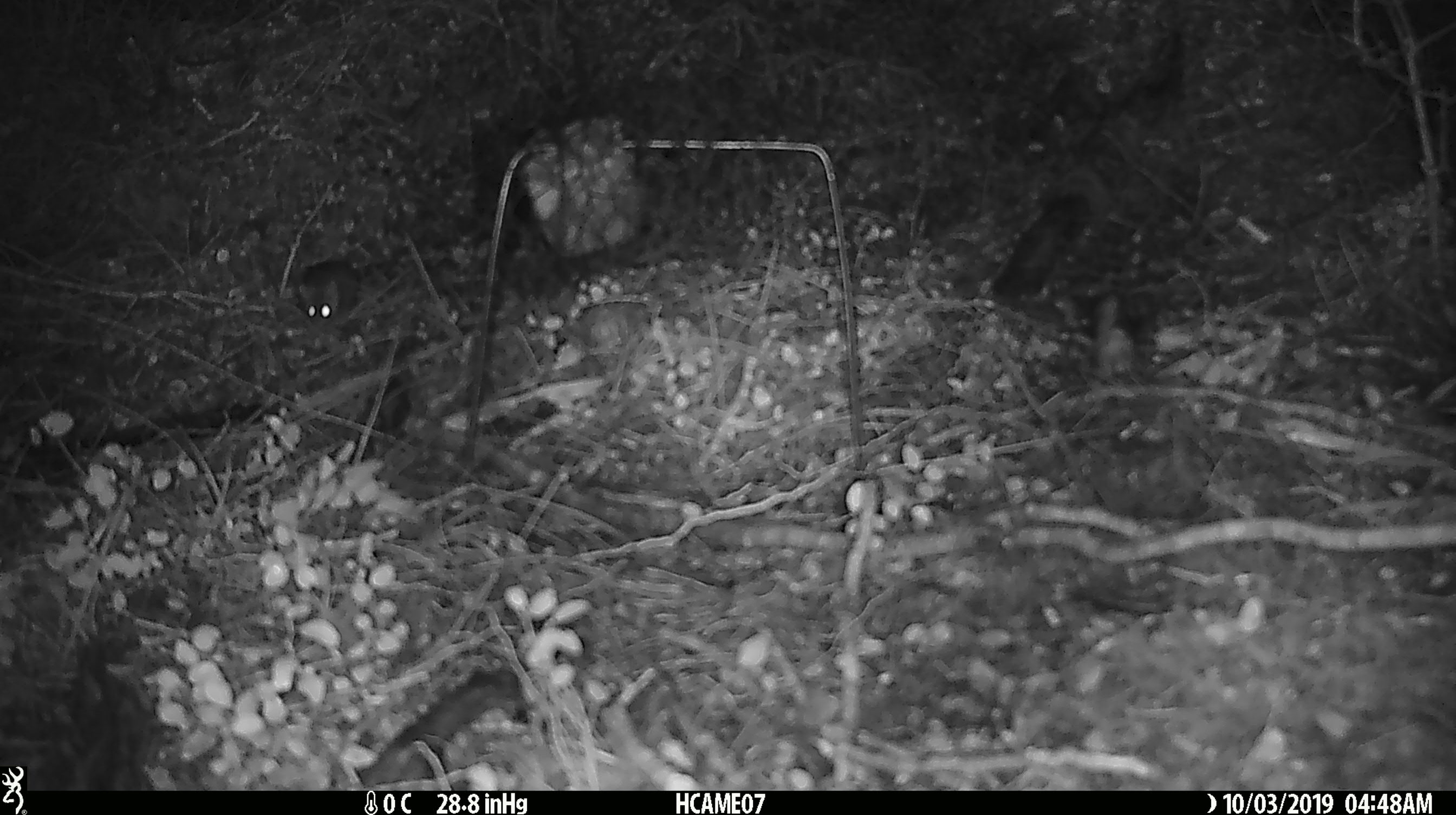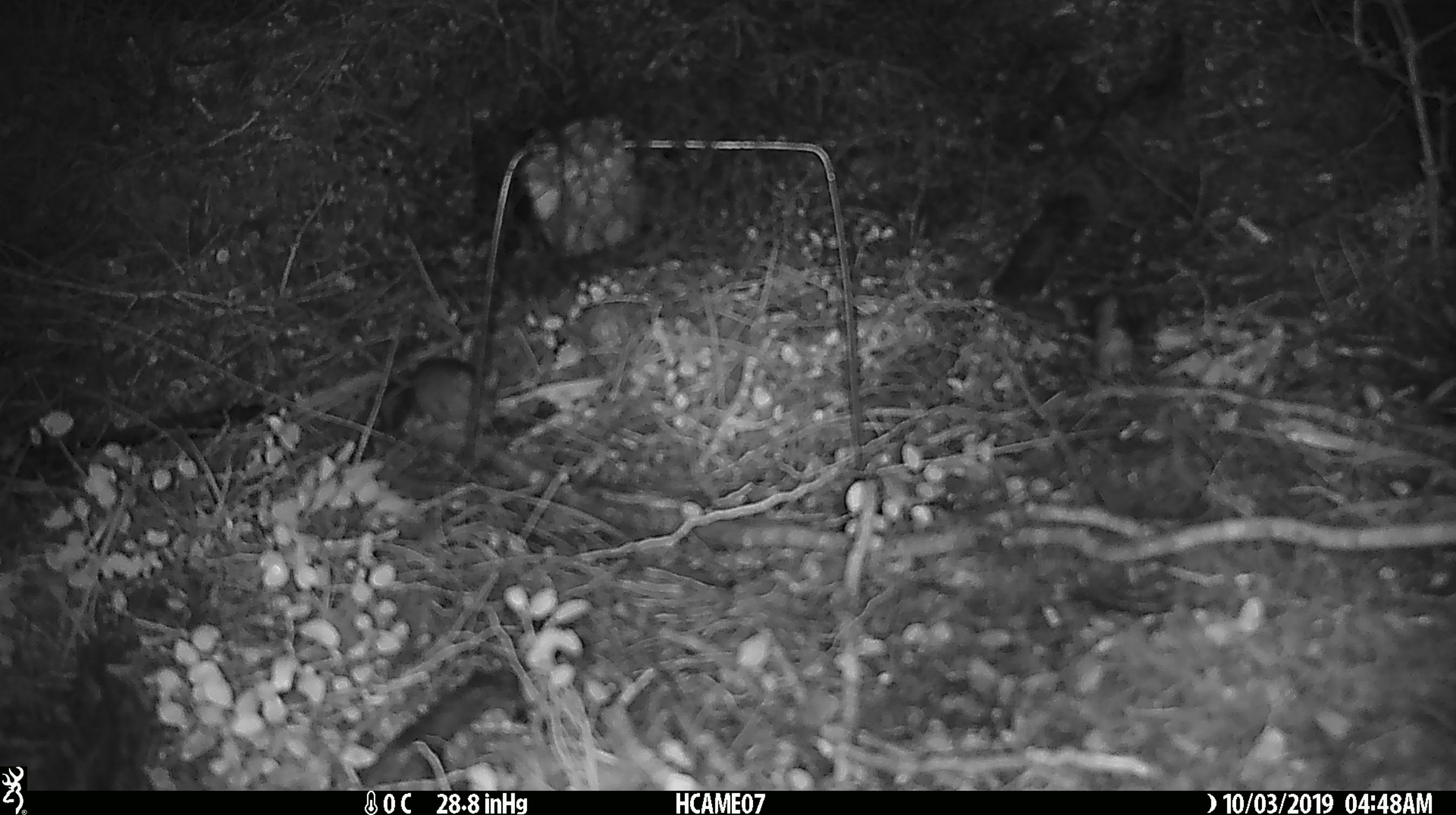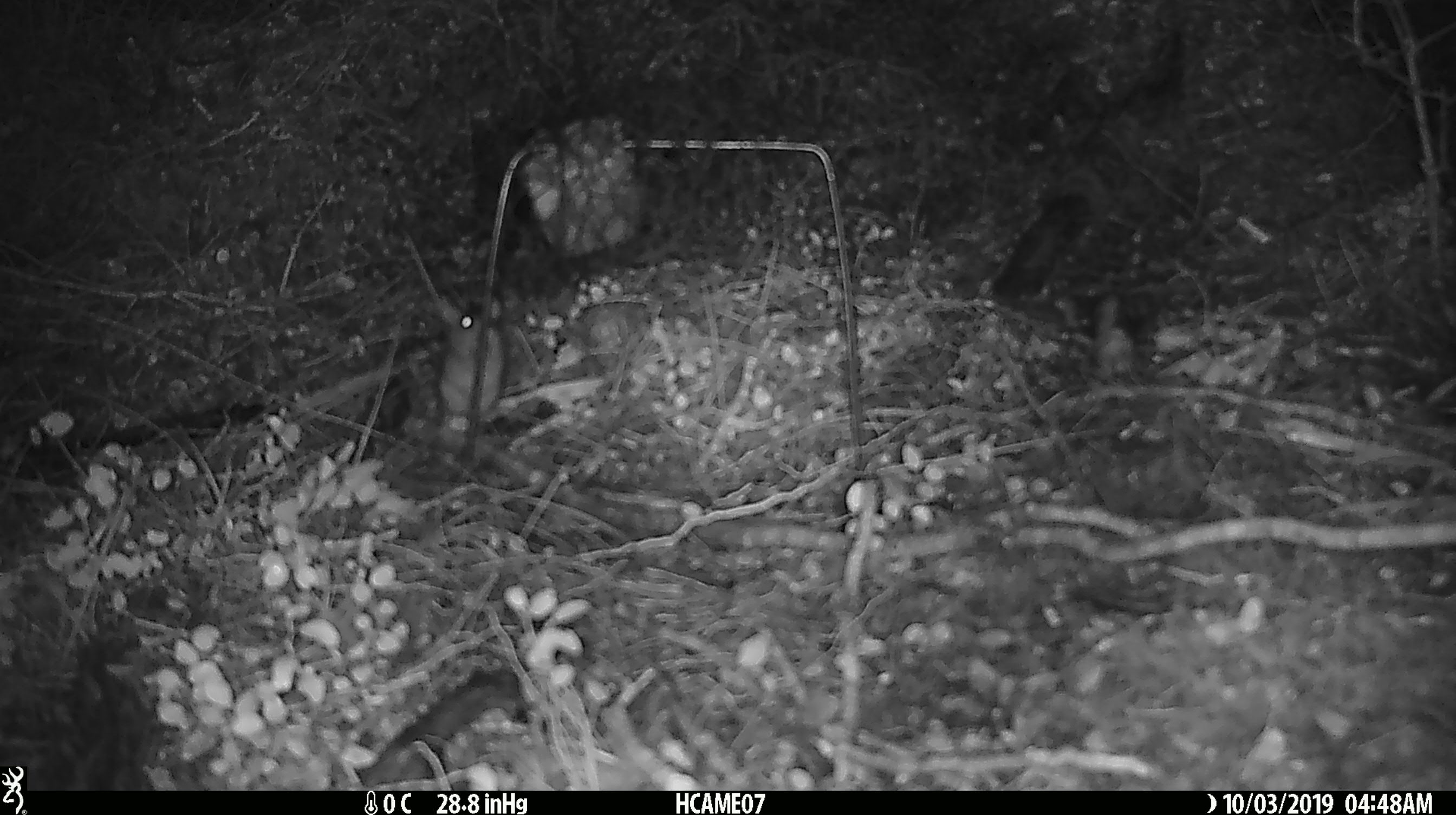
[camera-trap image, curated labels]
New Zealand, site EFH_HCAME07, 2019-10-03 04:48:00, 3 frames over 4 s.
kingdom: Animalia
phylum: Chordata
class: Mammalia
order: Rodentia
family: Muridae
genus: Mus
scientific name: Mus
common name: mouse